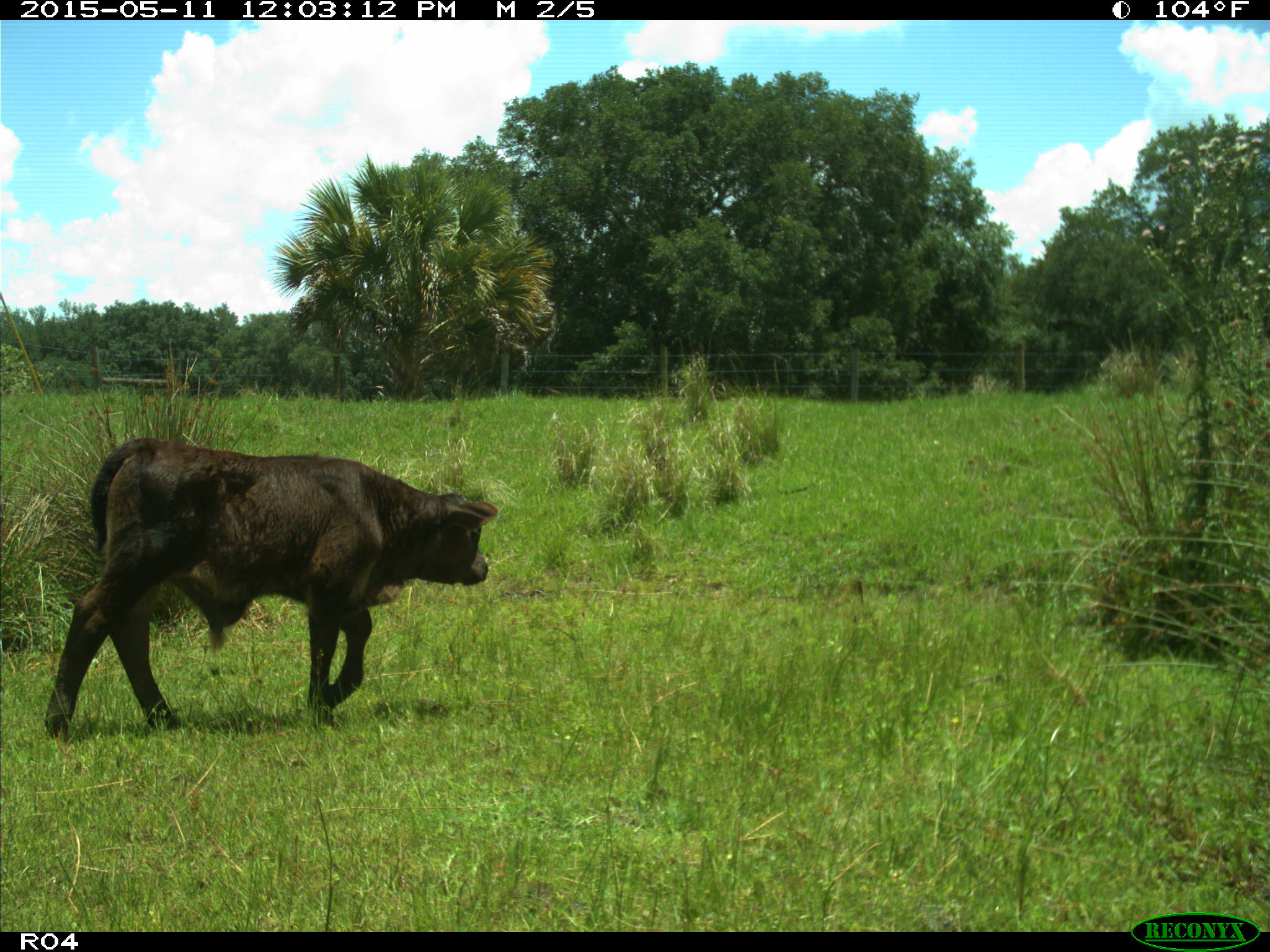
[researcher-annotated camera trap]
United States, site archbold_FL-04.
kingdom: Animalia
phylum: Chordata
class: Mammalia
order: Artiodactyla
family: Bovidae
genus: Bos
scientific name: Bos taurus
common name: domestic cow